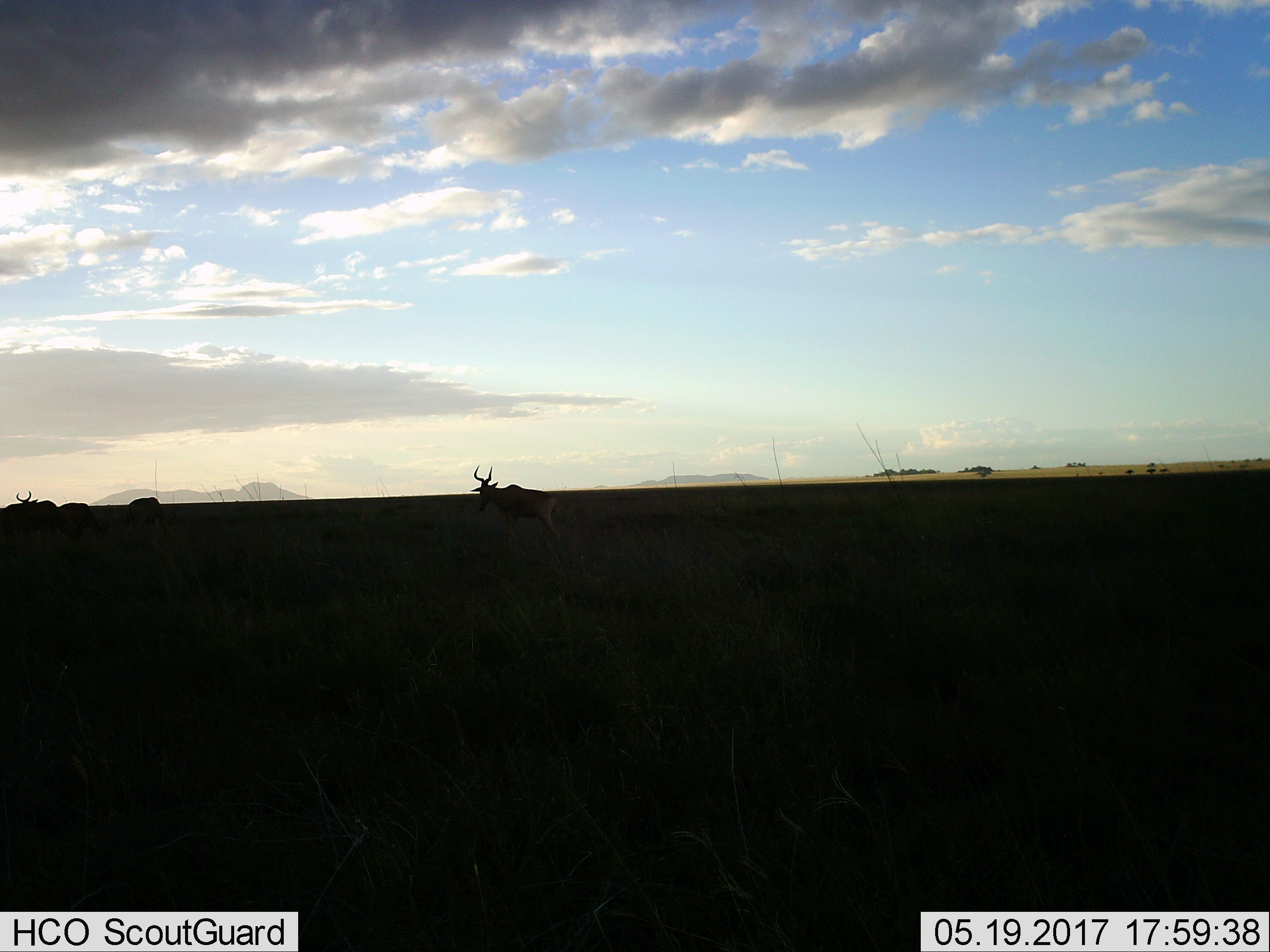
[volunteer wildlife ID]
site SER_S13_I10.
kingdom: Animalia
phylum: Chordata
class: Mammalia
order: Artiodactyla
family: Bovidae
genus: Alcelaphus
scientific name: Alcelaphus buselaphus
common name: hartebeest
Hartebeest (Alcelaphus buselaphus), count 4. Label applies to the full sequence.